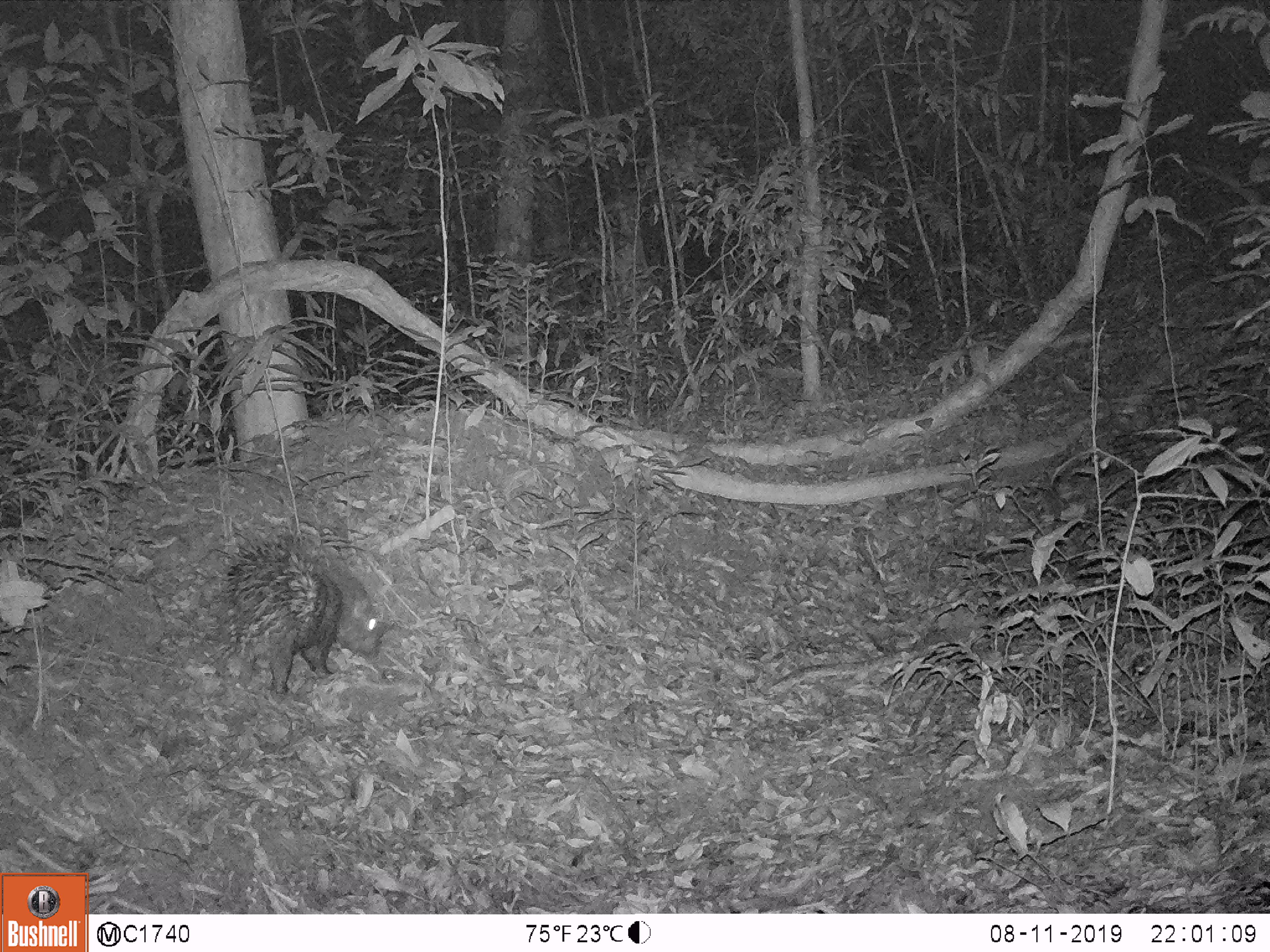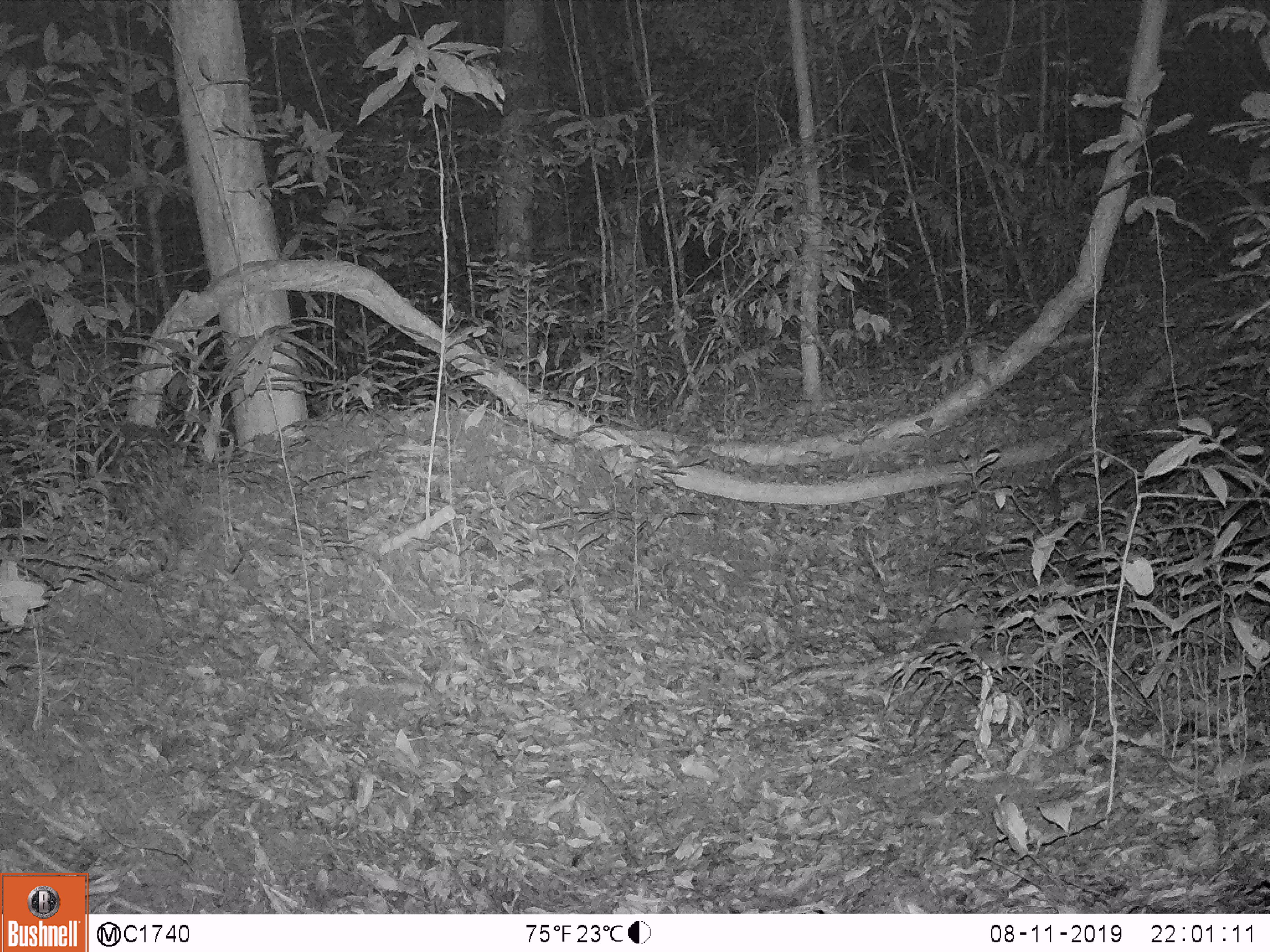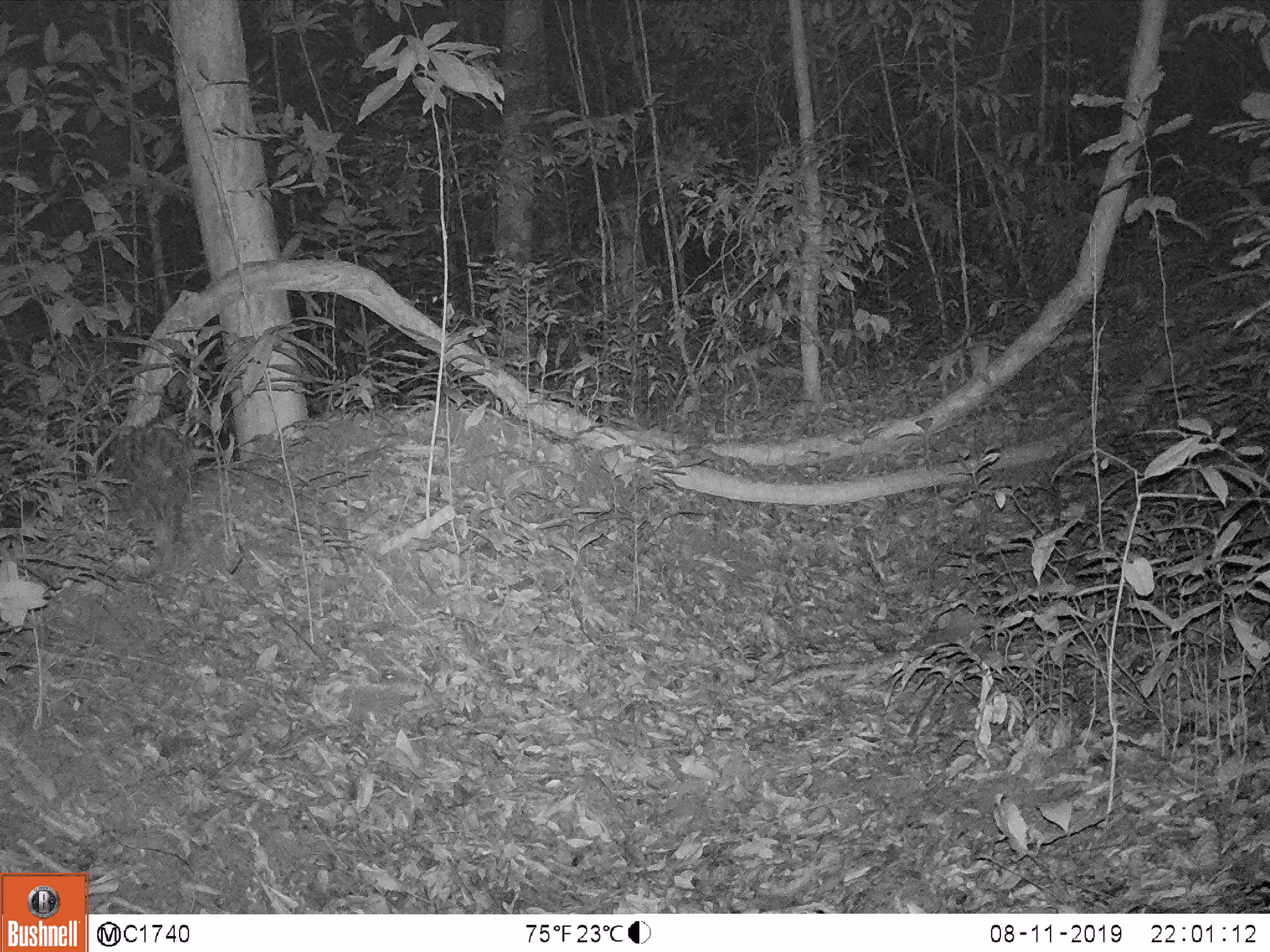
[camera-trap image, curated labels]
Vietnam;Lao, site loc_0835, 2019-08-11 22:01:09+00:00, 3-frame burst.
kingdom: Animalia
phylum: Chordata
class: Mammalia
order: Rodentia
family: Hystricidae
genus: Hystrix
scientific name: Hystrix brachyura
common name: malayan porcupine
Malayan porcupine (Hystrix brachyura). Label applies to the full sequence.